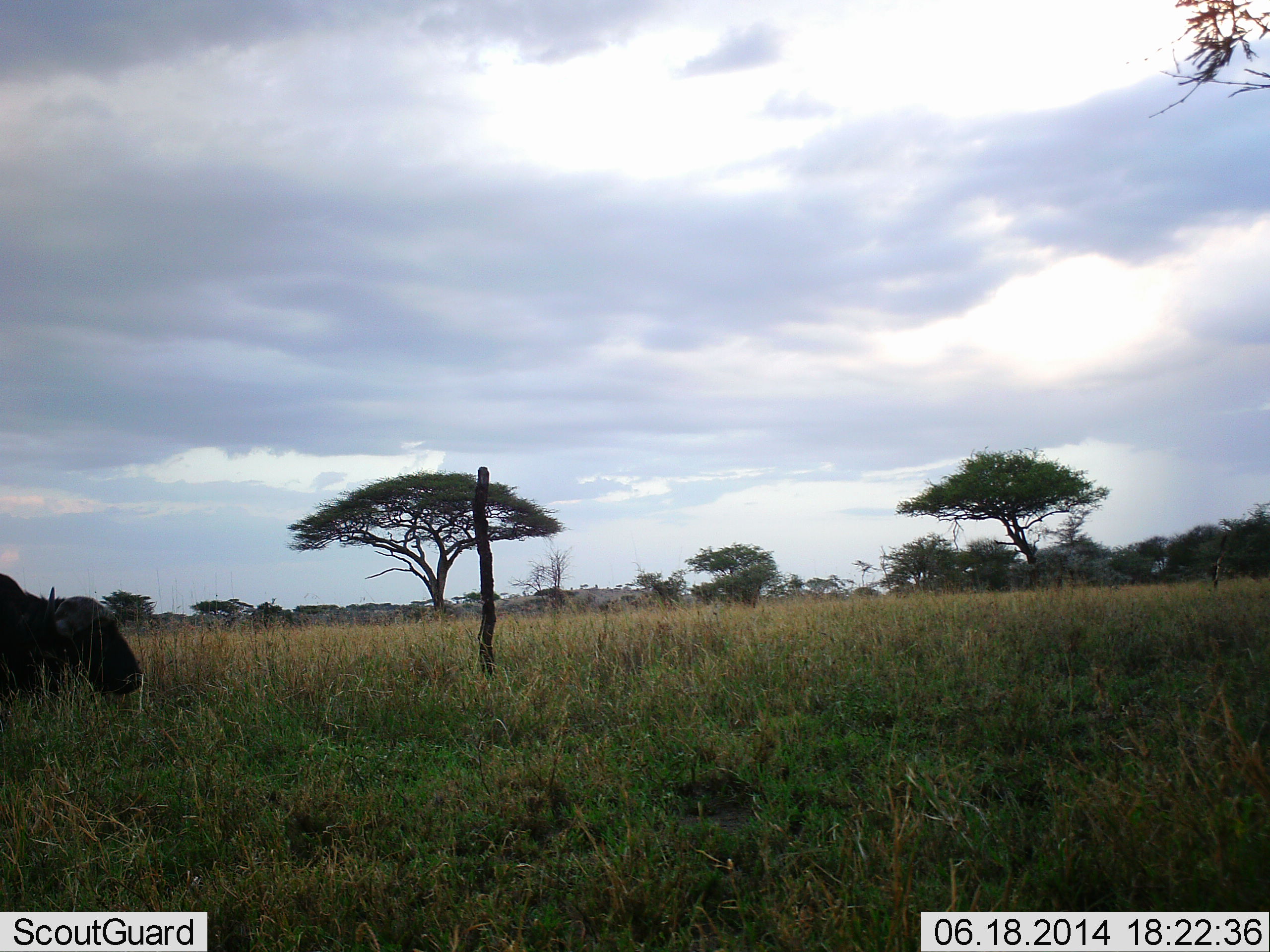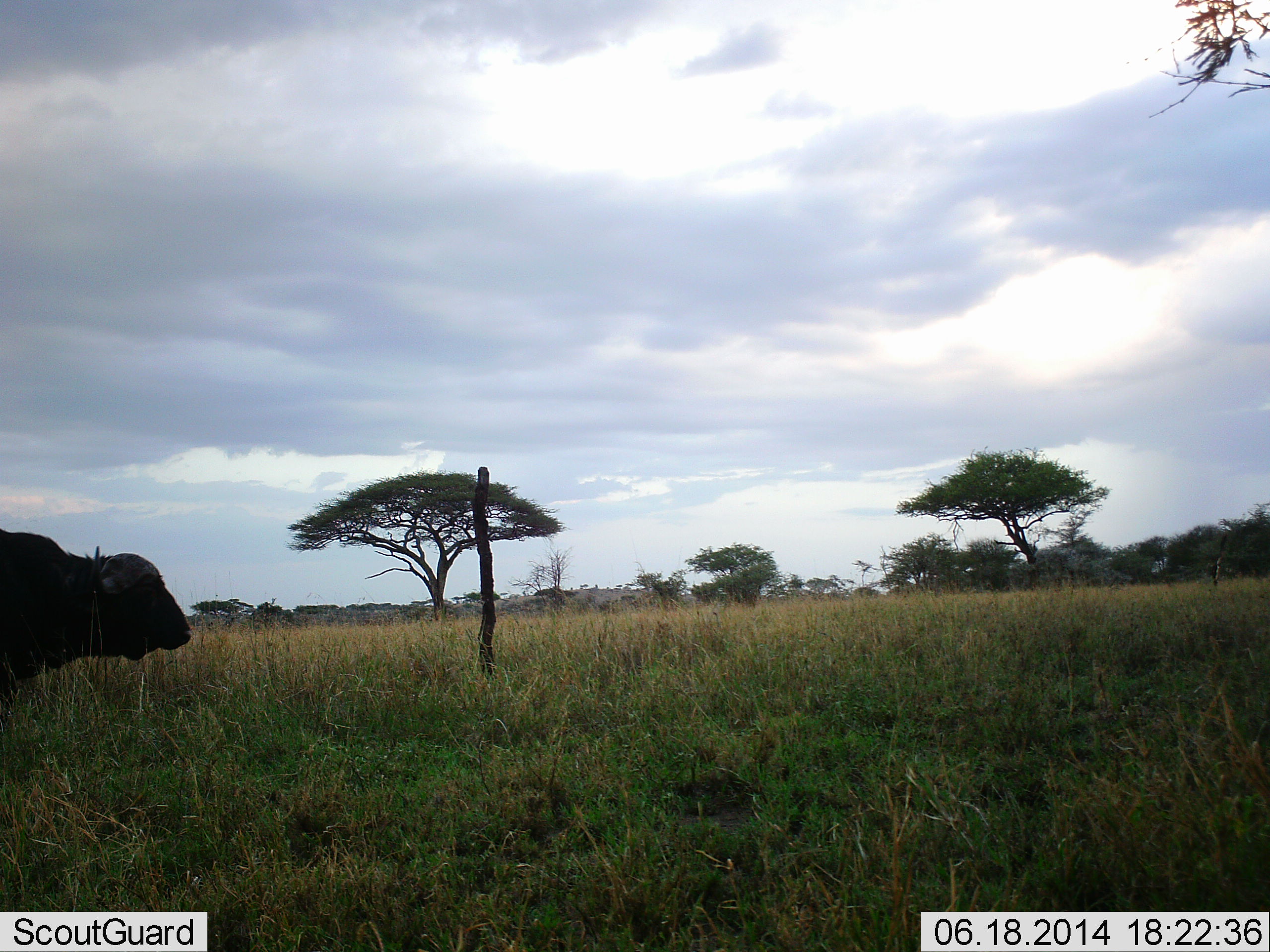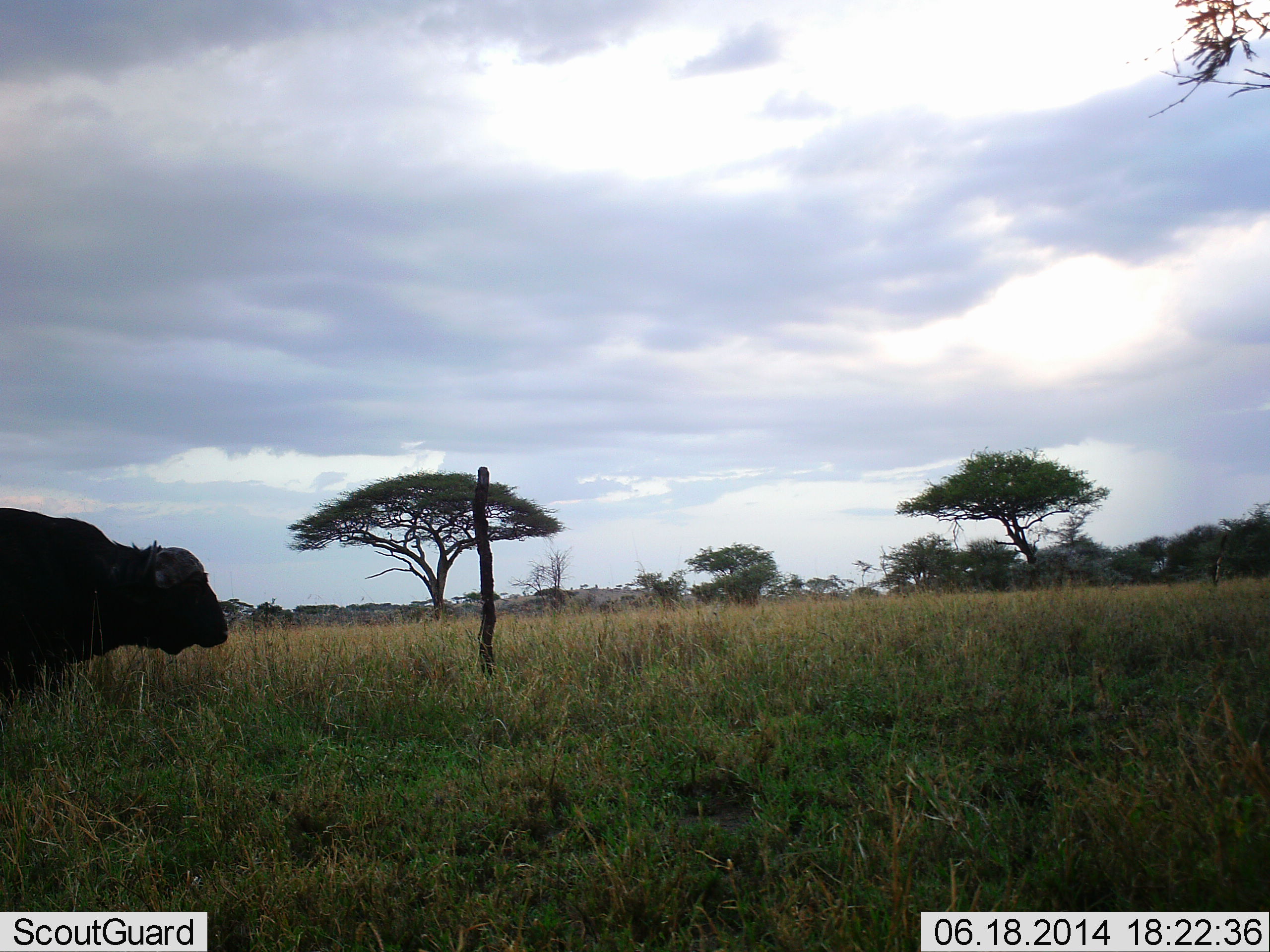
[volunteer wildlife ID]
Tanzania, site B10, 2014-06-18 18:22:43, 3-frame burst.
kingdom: Animalia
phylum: Chordata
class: Mammalia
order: Artiodactyla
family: Bovidae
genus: Syncerus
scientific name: Syncerus caffer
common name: cape buffalo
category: buffalo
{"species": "buffalo (cape buffalo) (Syncerus caffer)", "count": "1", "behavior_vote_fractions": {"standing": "30%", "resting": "0%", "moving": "70%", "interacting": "0%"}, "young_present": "0%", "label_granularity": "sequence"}